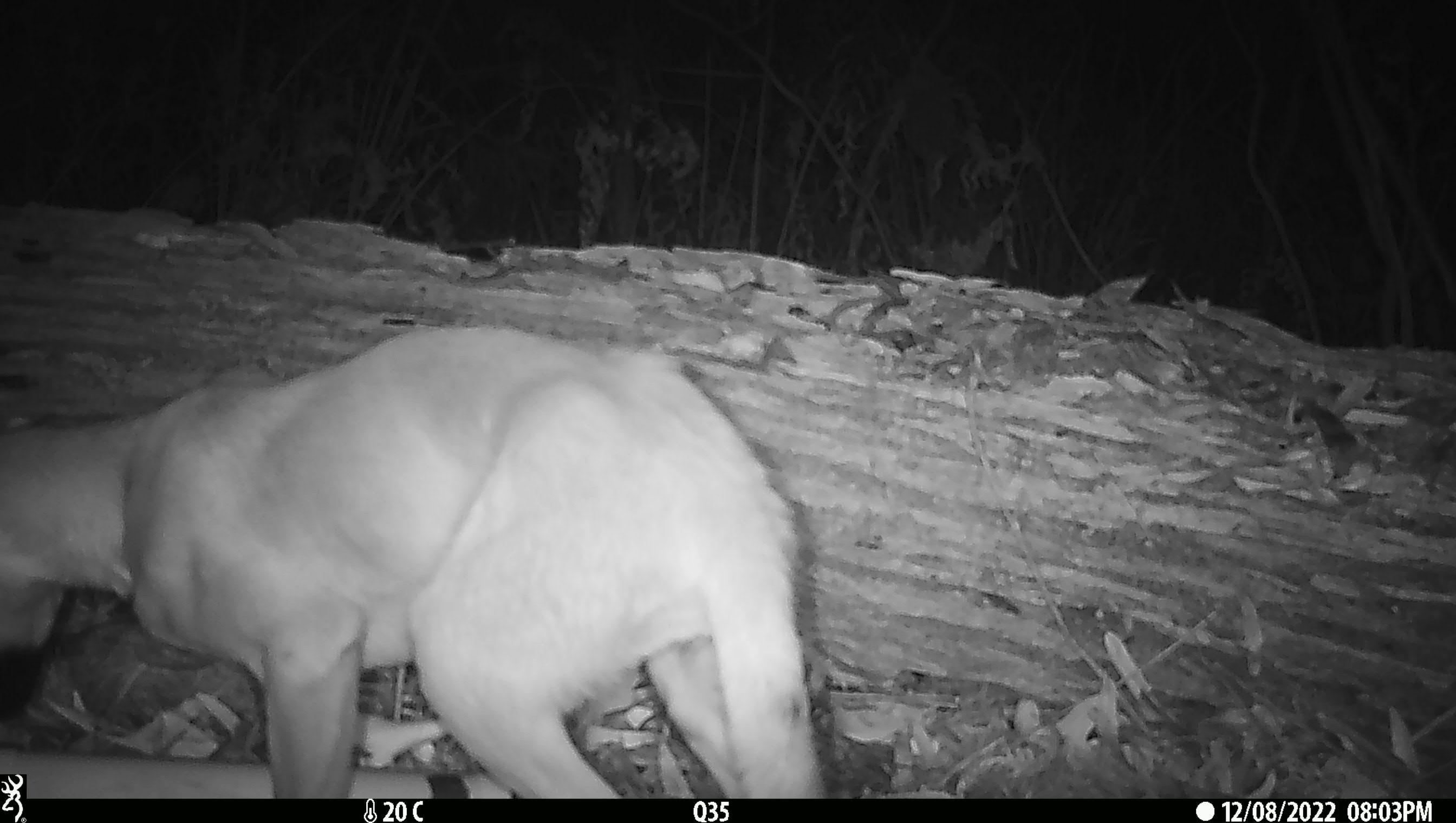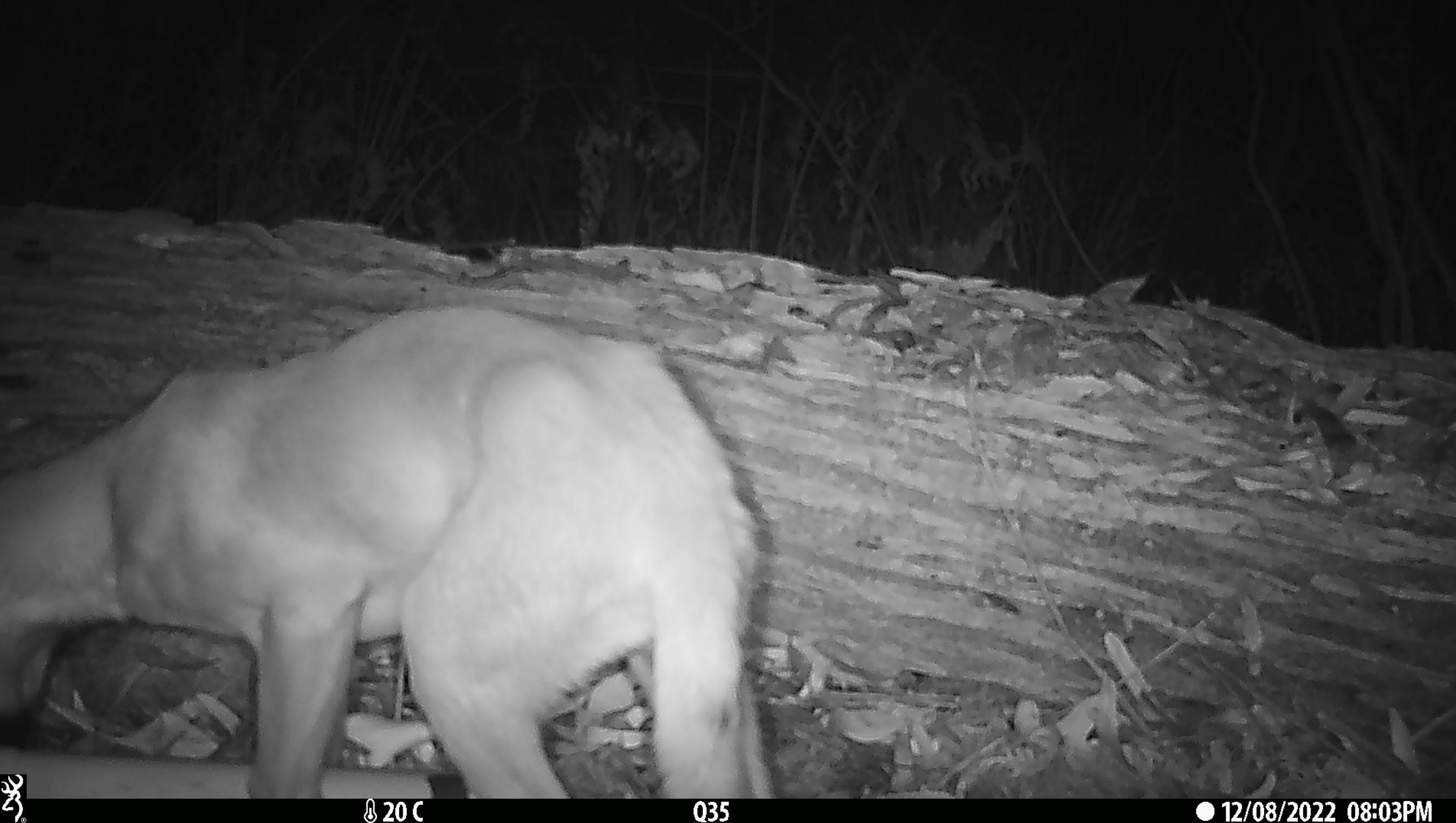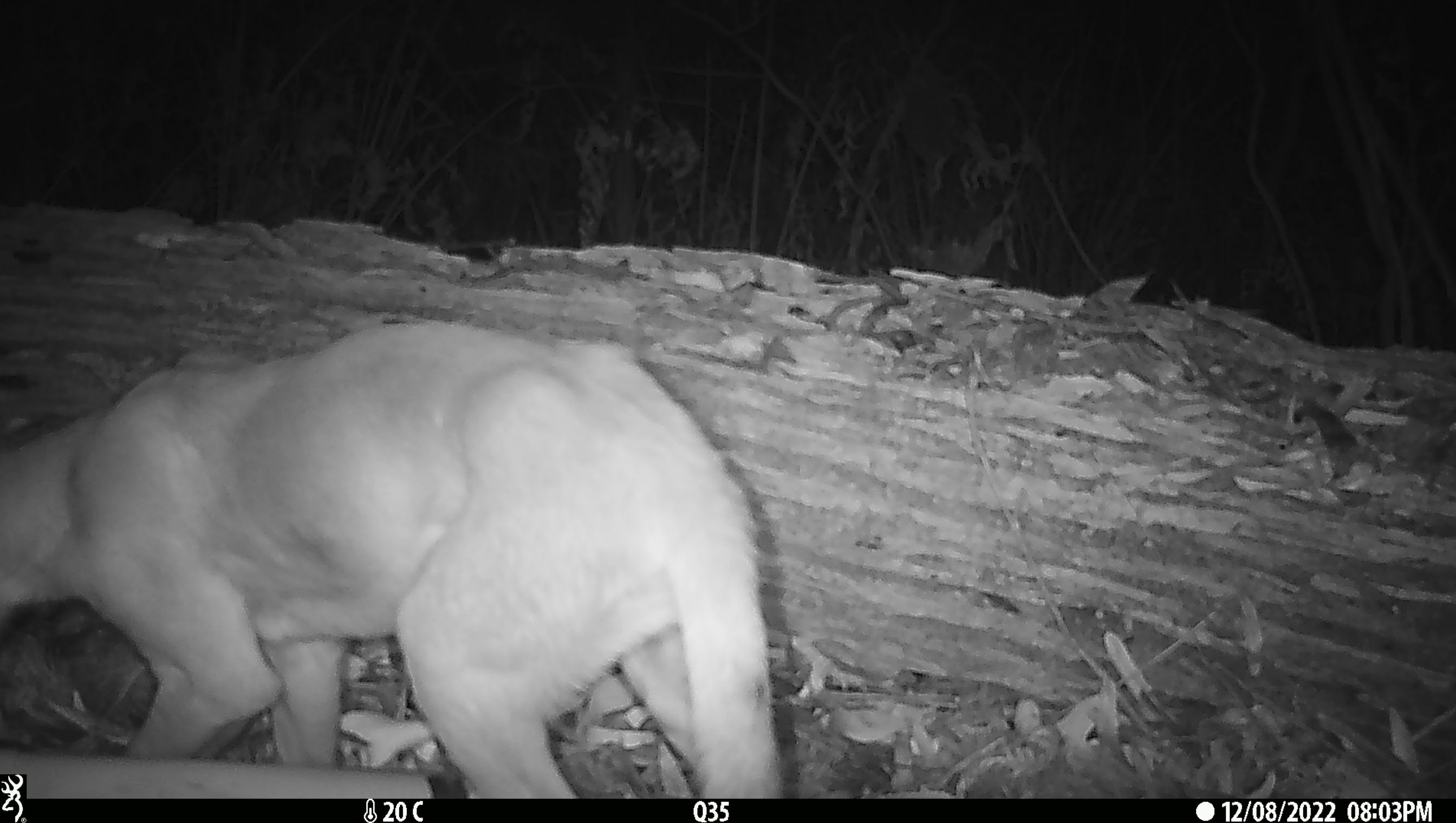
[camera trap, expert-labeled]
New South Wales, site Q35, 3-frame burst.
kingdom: Animalia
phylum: Chordata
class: Mammalia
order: Carnivora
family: Canidae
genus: Canis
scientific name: Canis familiaris dingo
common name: dingo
Dingo (Canis familiaris dingo).